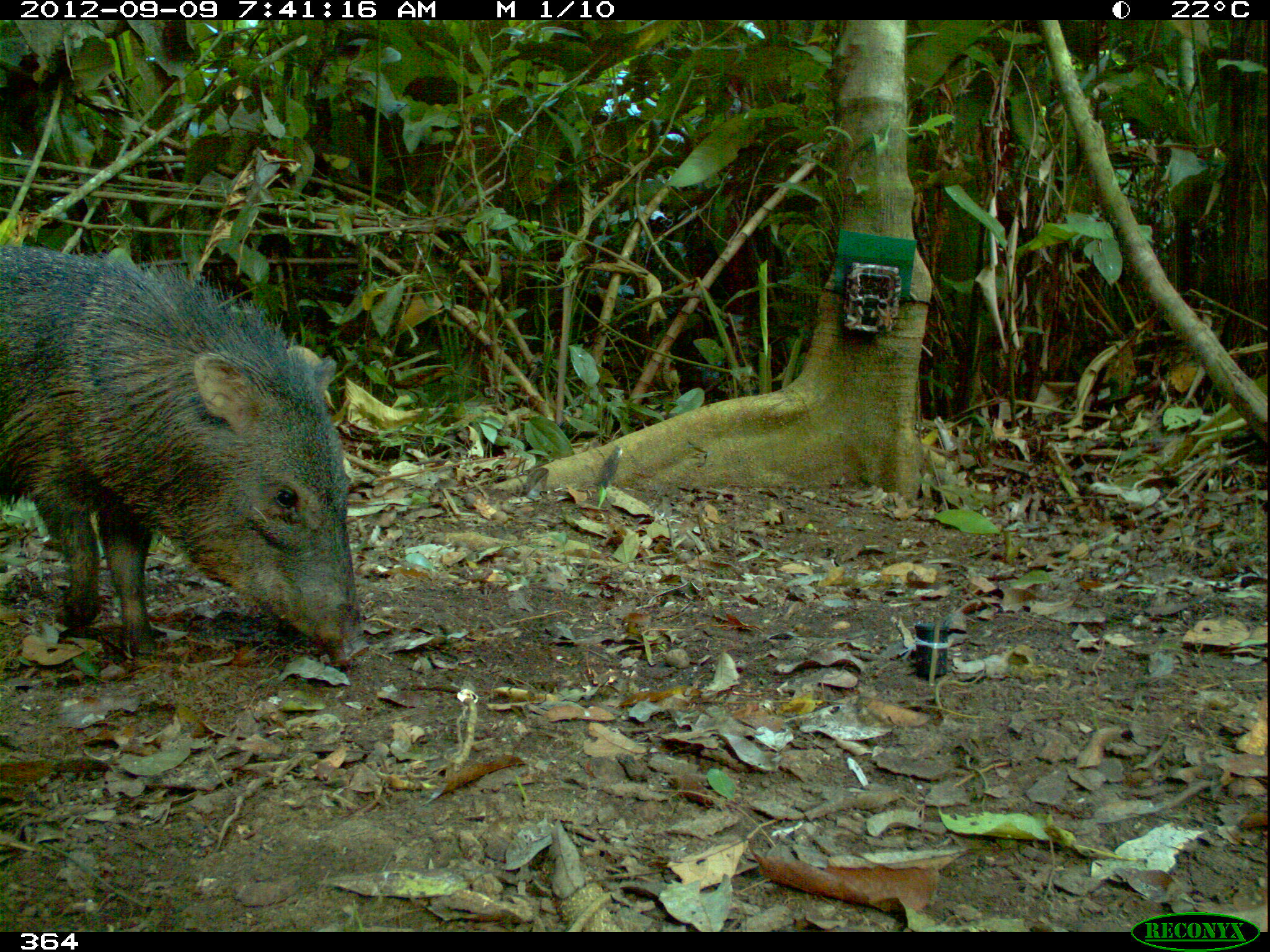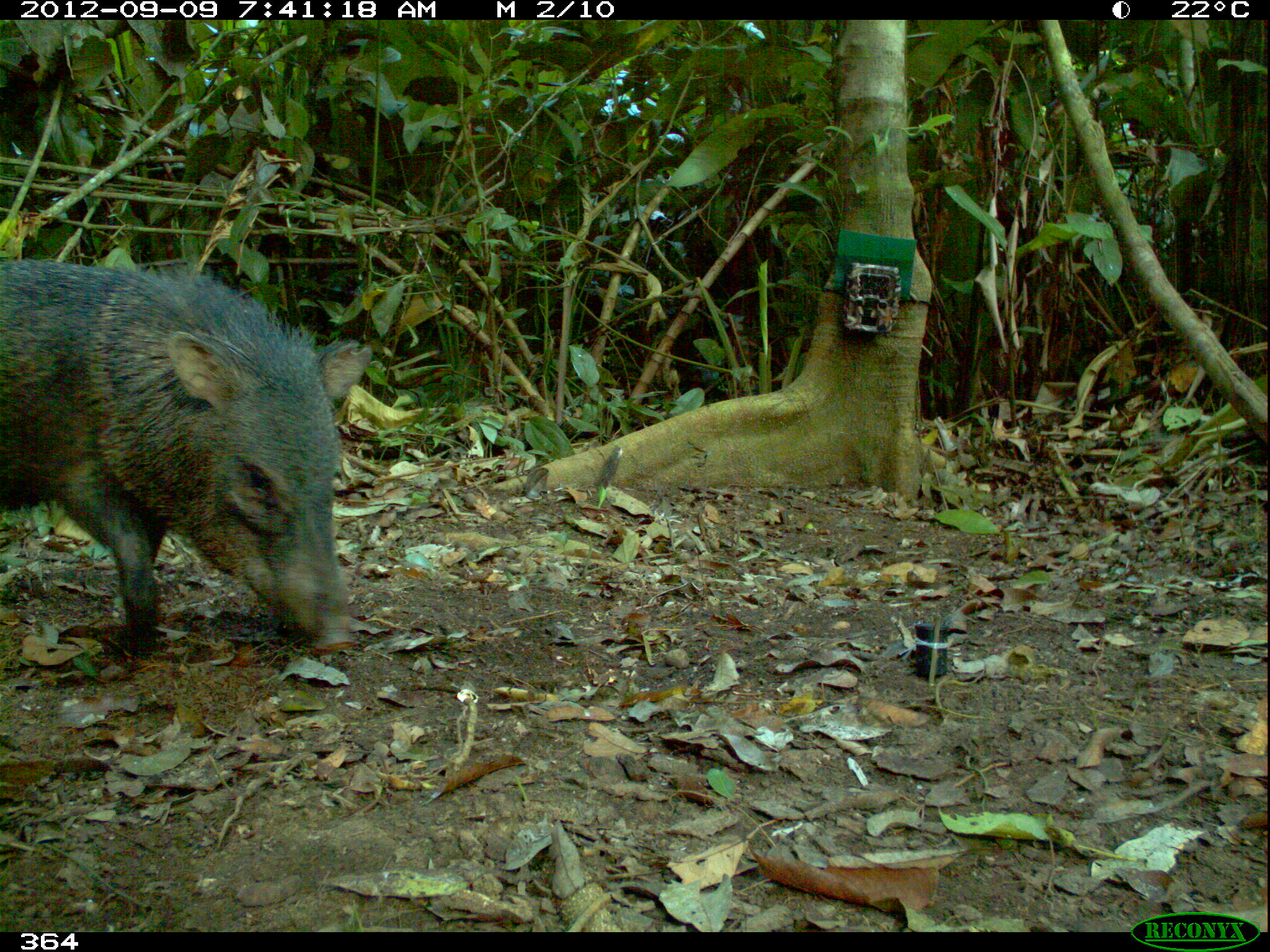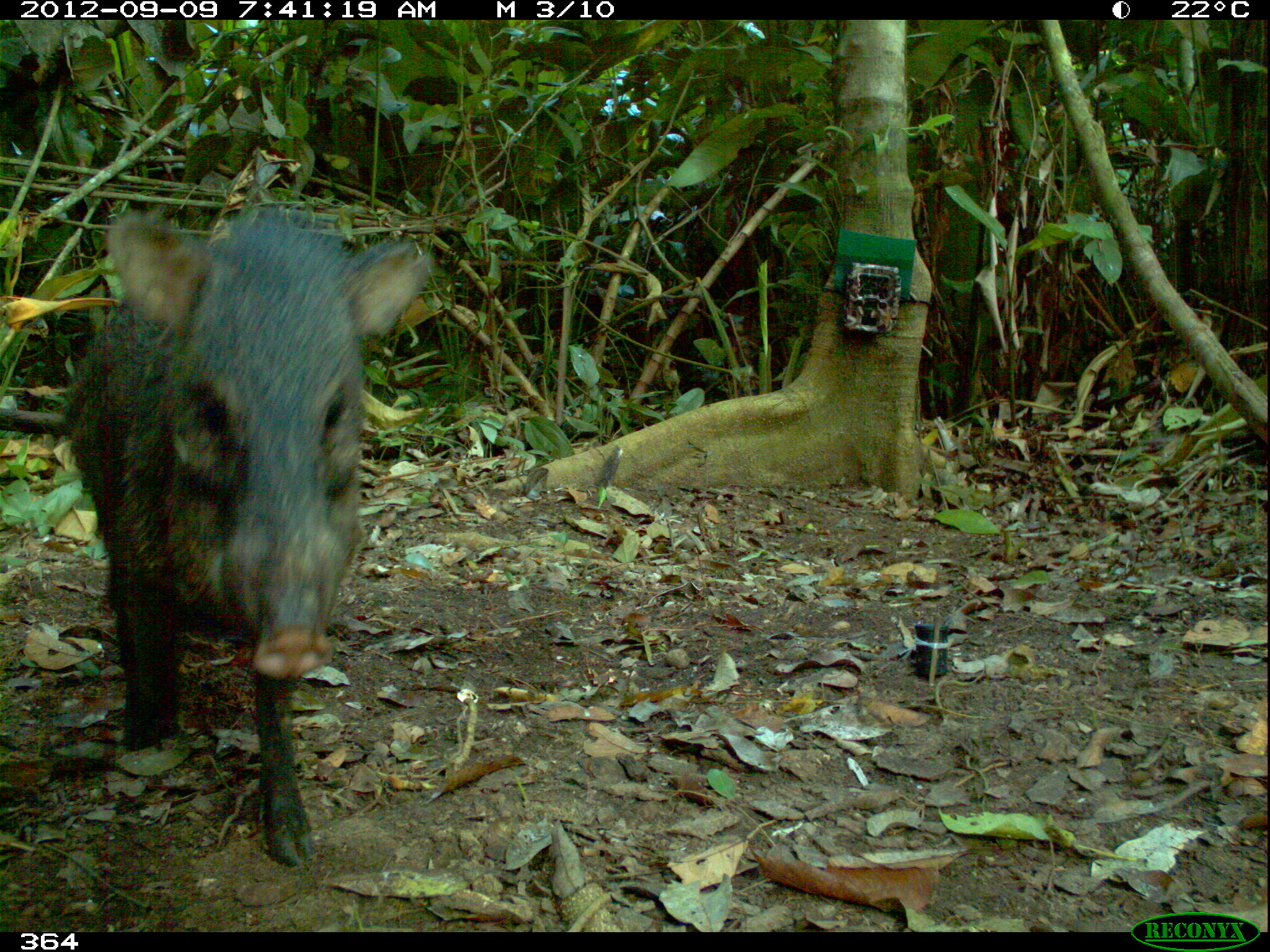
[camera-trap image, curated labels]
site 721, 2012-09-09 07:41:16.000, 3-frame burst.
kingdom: Animalia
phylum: Chordata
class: Mammalia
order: Artiodactyla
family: Tayassuidae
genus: Pecari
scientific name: Pecari tajacu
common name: collared peccary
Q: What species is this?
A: Pecari tajacu (collared peccary).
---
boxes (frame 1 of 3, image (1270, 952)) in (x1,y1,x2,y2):
pecari tajacu: (0,241,367,666)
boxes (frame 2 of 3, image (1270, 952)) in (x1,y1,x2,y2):
pecari tajacu: (0,254,374,662)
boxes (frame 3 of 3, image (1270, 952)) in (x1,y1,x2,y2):
pecari tajacu: (63,205,433,868)